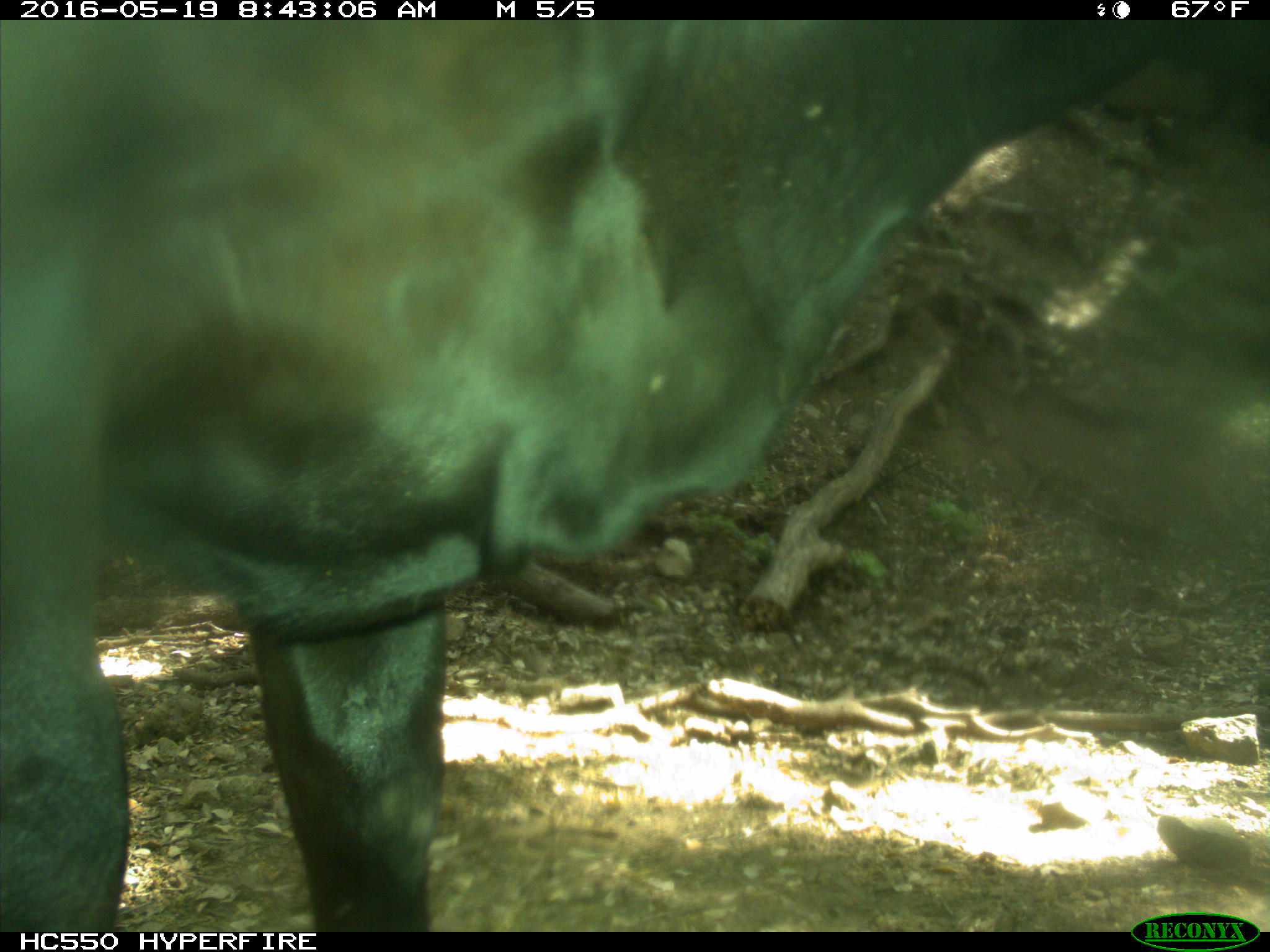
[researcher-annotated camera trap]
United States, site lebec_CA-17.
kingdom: Animalia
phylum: Chordata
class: Mammalia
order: Artiodactyla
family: Bovidae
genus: Bos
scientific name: Bos taurus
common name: domestic cow